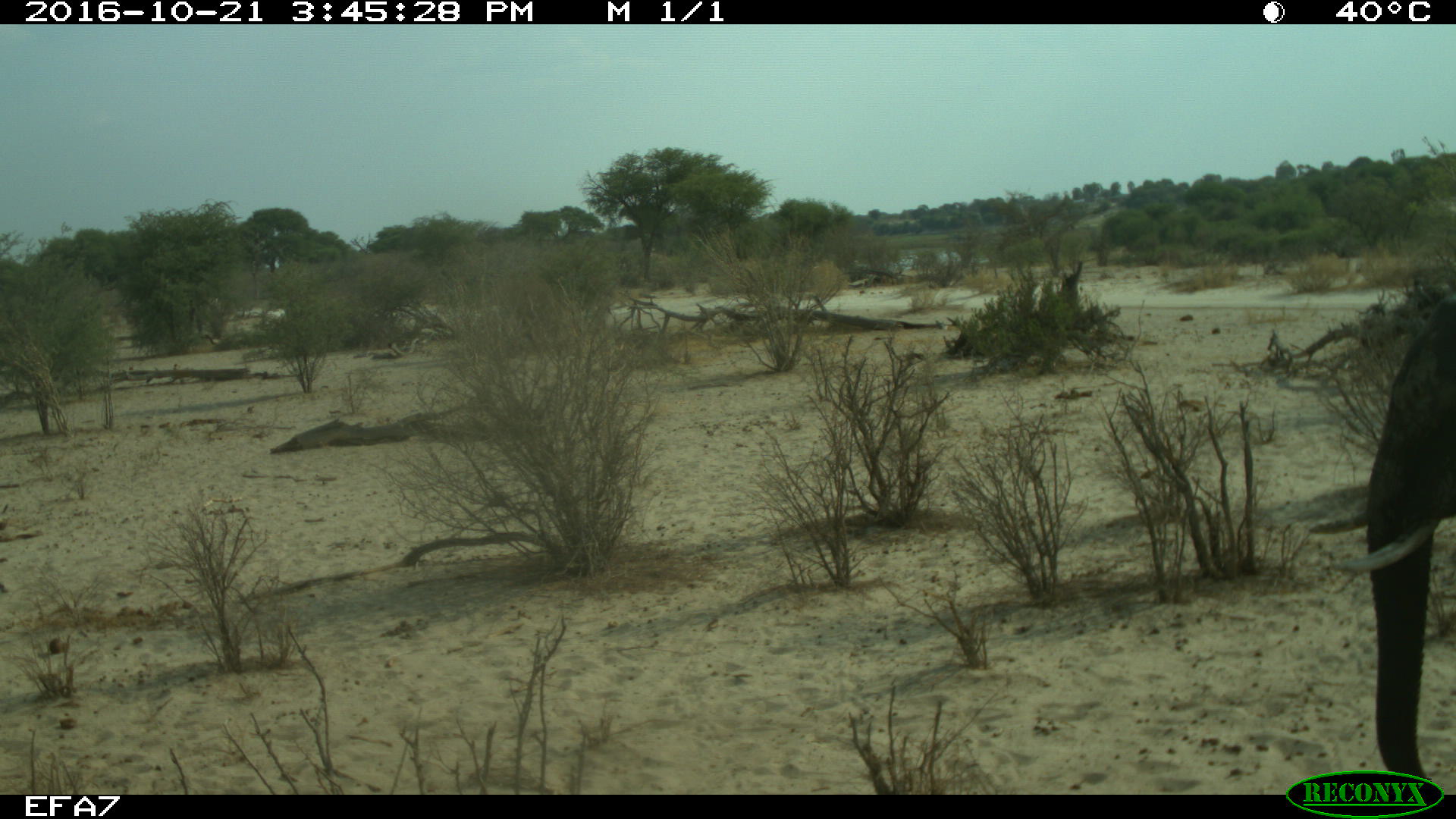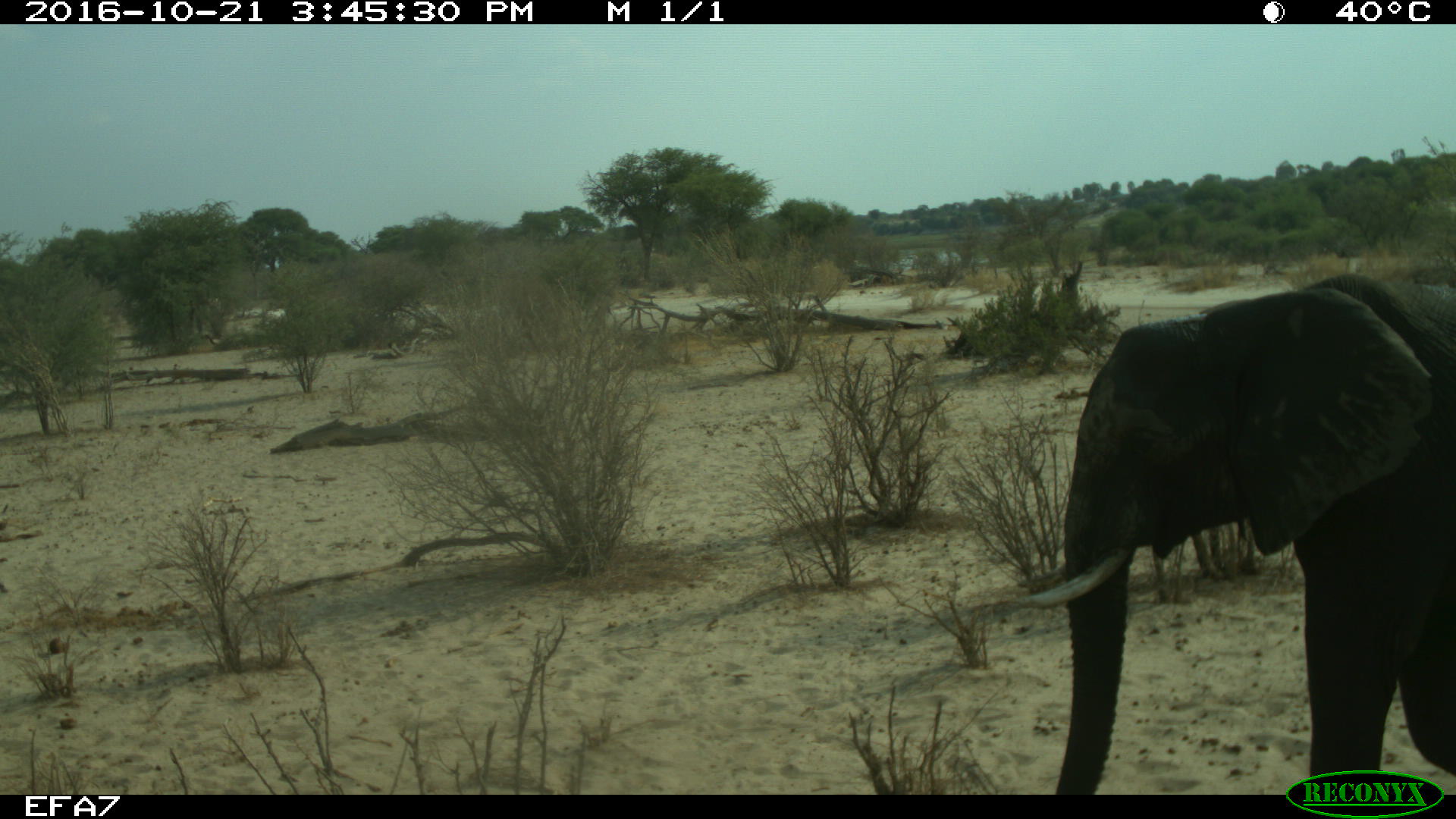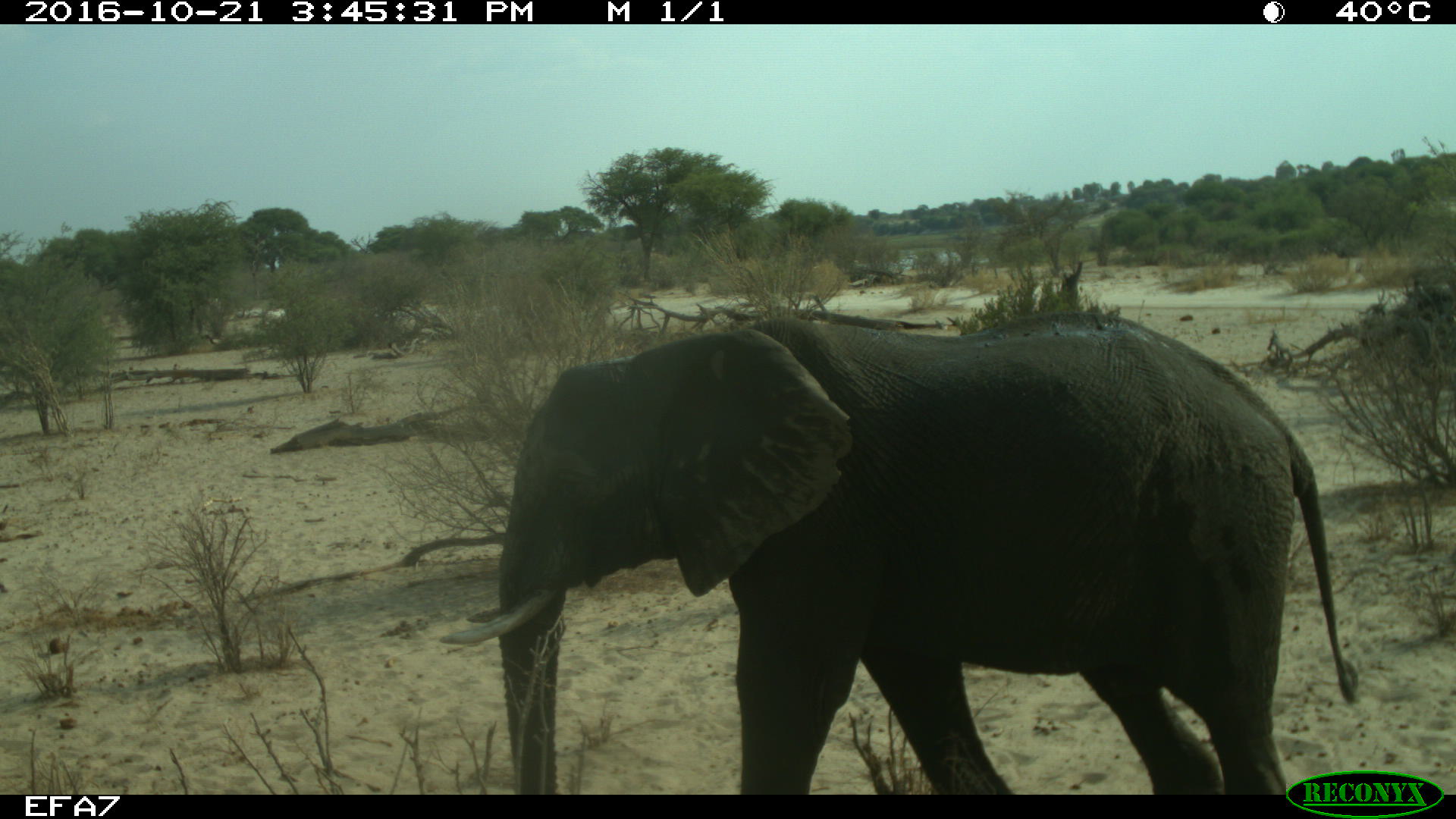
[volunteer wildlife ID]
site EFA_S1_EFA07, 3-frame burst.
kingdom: Animalia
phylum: Chordata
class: Mammalia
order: Proboscidea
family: Elephantidae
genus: Loxodonta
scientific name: Loxodonta africana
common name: african bush elephant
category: elephant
Elephant (african bush elephant) (Loxodonta africana), count 1. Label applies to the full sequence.